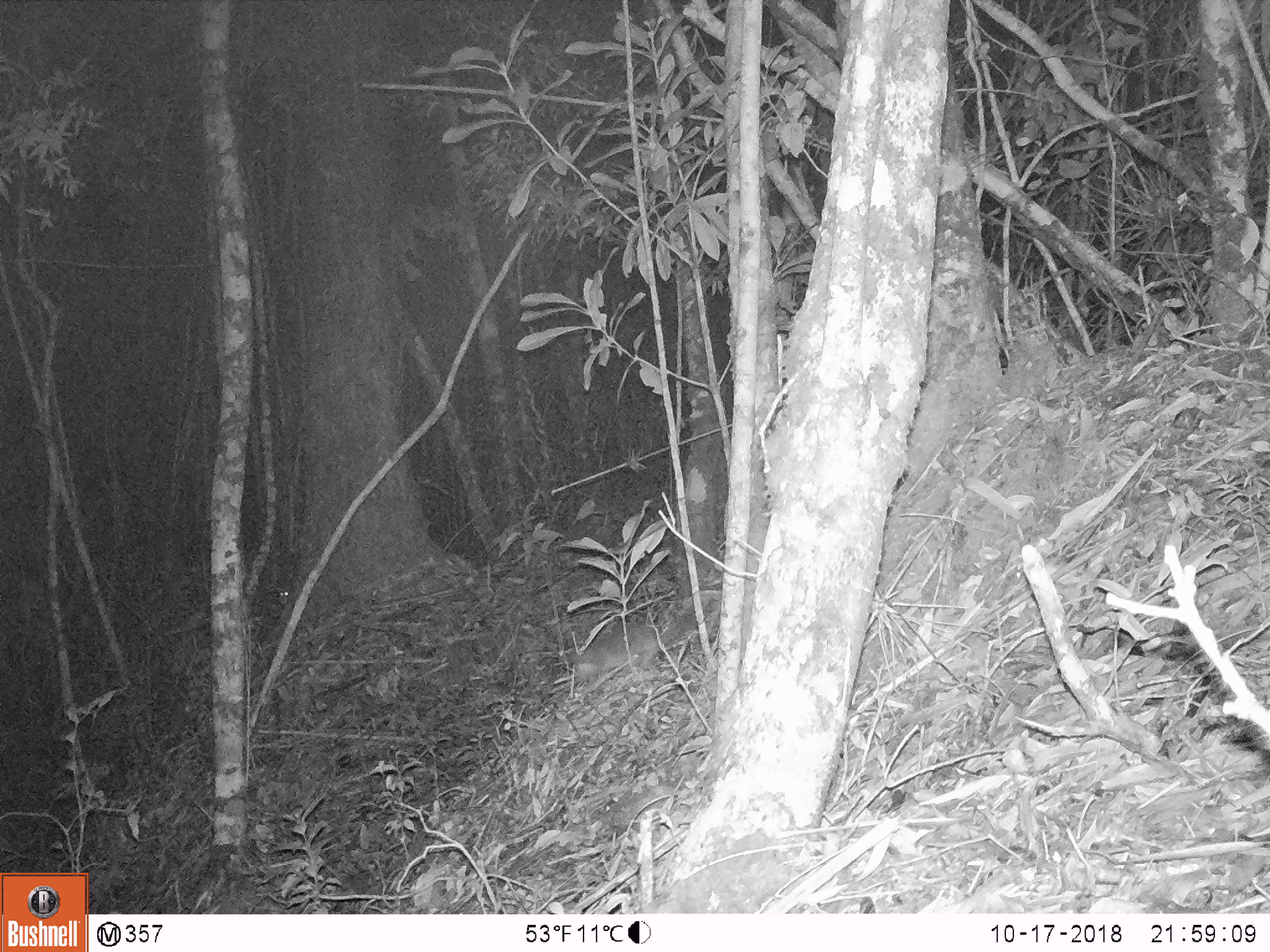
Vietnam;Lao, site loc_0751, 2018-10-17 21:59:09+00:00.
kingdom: Animalia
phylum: Chordata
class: Mammalia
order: Carnivora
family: Mustelidae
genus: Melogale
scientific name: Melogale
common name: ferret badger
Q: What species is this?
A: Ferret badger (Melogale).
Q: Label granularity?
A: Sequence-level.